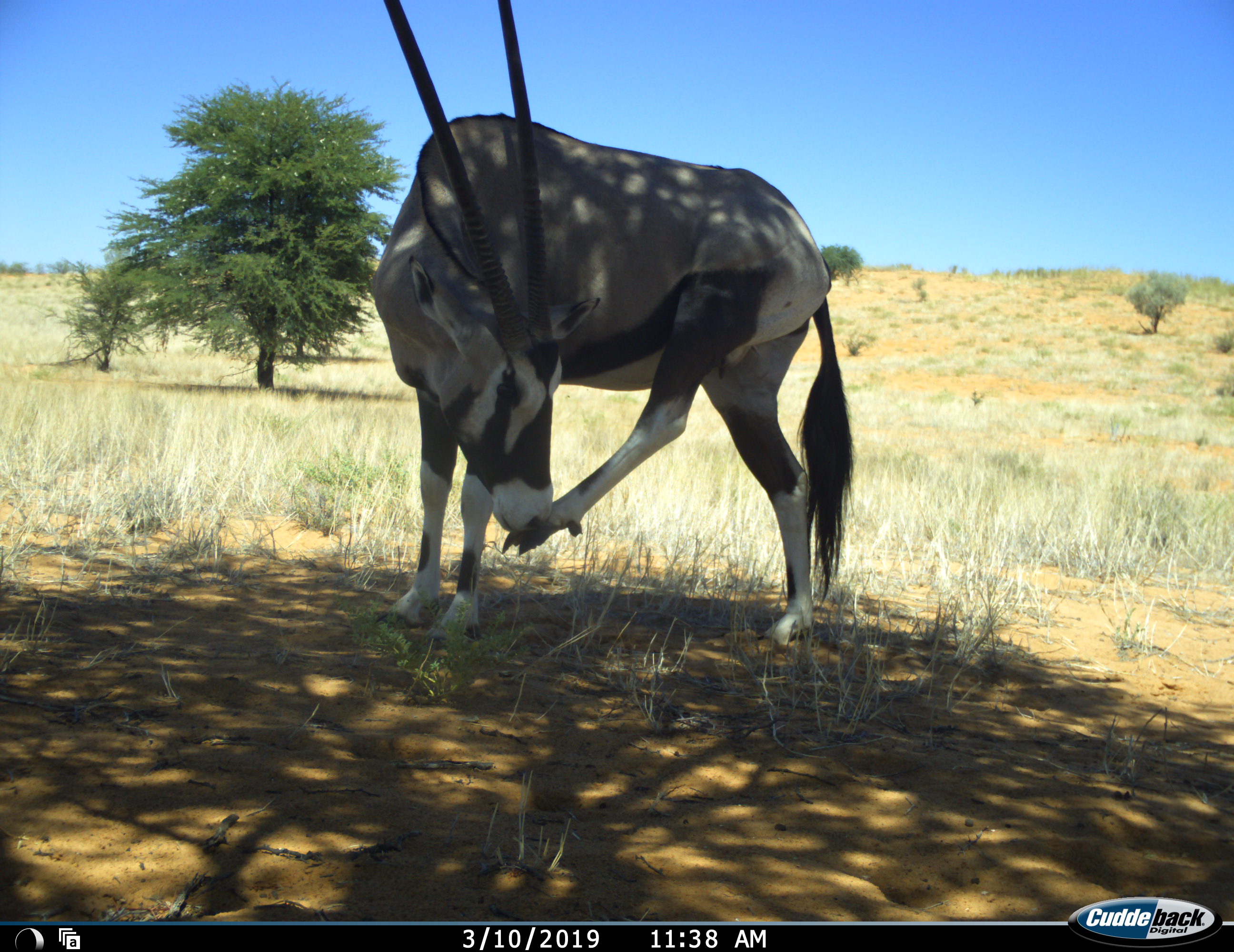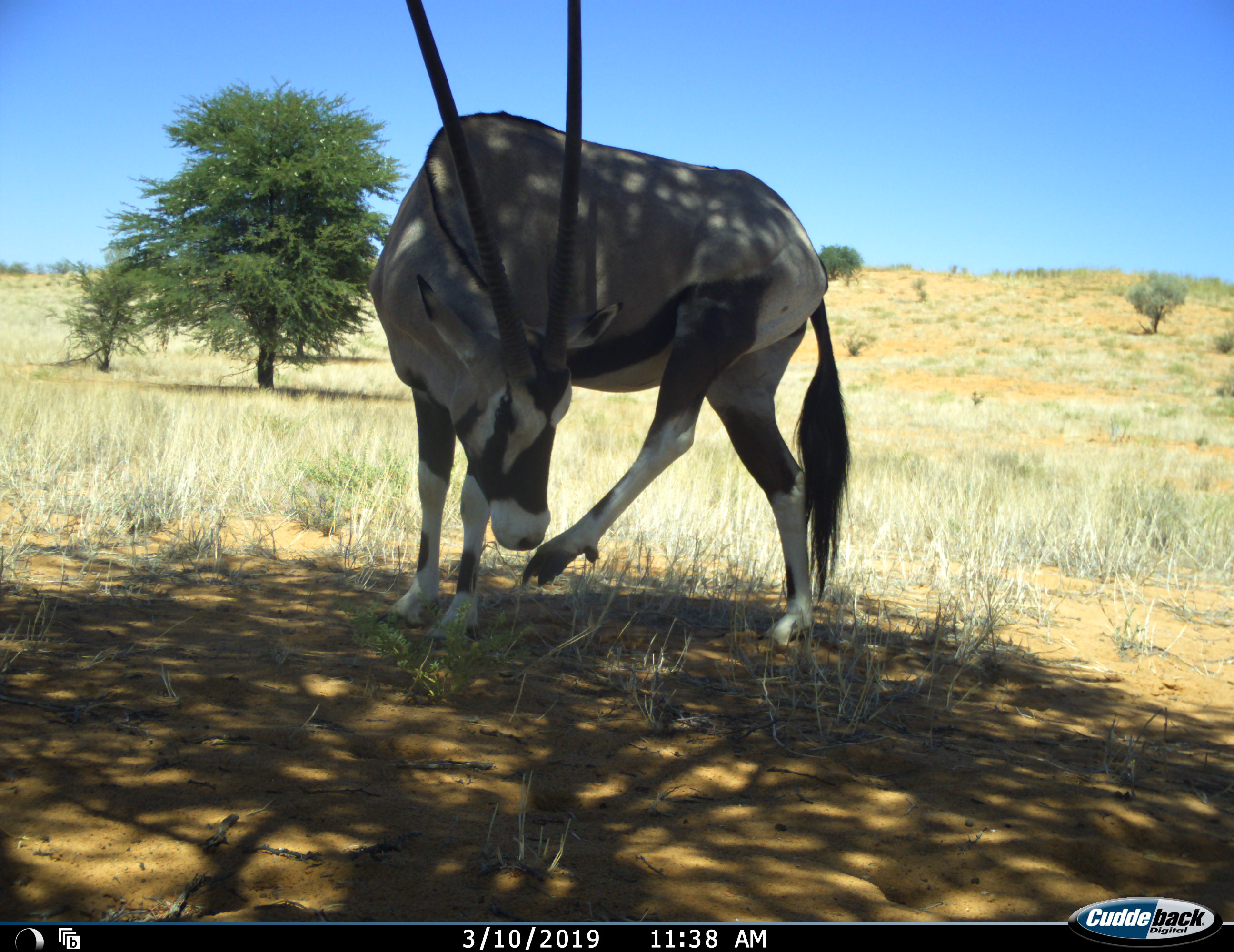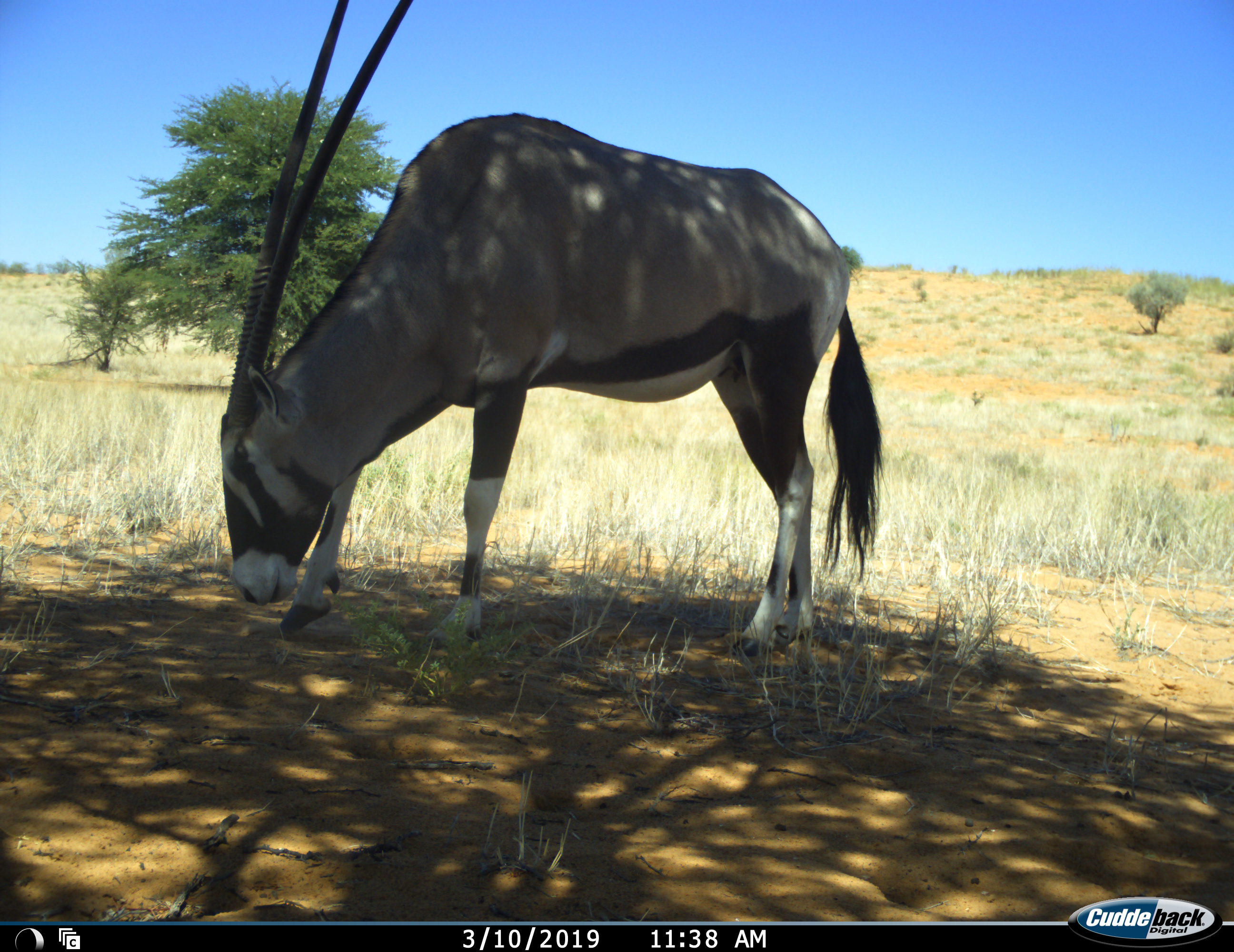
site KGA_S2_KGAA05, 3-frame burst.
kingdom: Animalia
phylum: Chordata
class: Mammalia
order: Artiodactyla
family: Bovidae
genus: Oryx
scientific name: Oryx gazella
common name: gemsbok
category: oryx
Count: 1.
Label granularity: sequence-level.